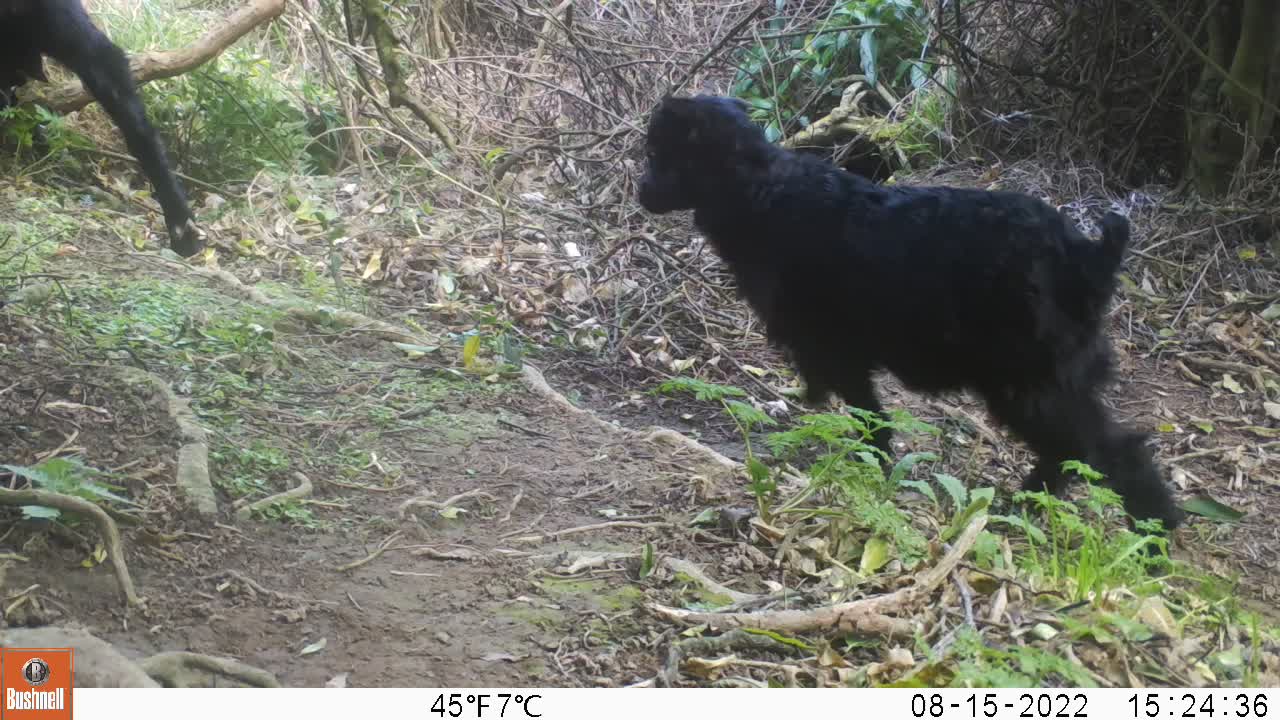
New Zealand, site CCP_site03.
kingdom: Animalia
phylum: Chordata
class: Mammalia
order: Artiodactyla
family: Bovidae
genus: Capra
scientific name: Capra hircus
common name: goat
Goat (Capra hircus).